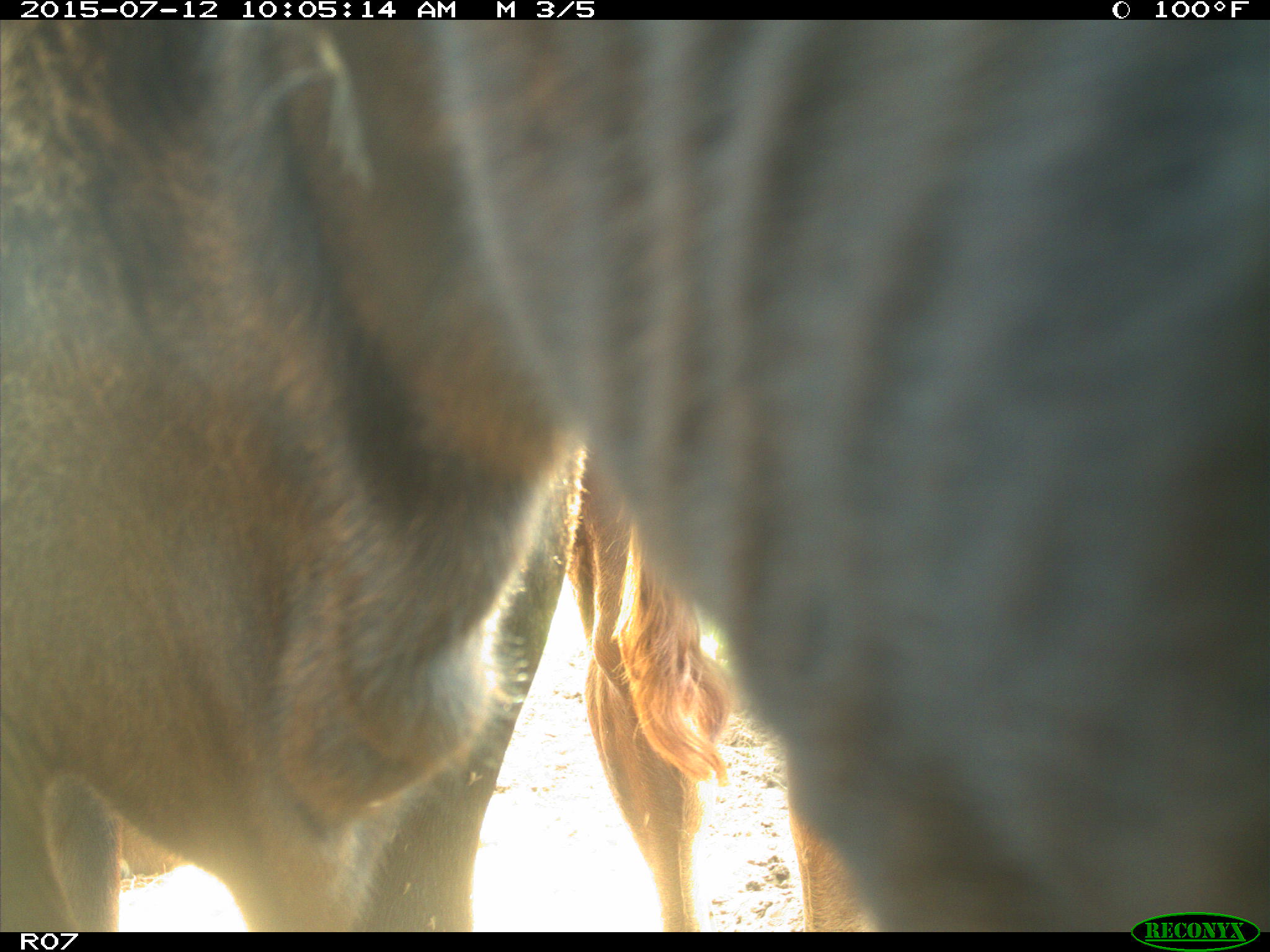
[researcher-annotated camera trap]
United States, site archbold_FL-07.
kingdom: Animalia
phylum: Chordata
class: Mammalia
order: Artiodactyla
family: Bovidae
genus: Bos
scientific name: Bos taurus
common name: domestic cow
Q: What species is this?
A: Bos taurus (domestic cow).